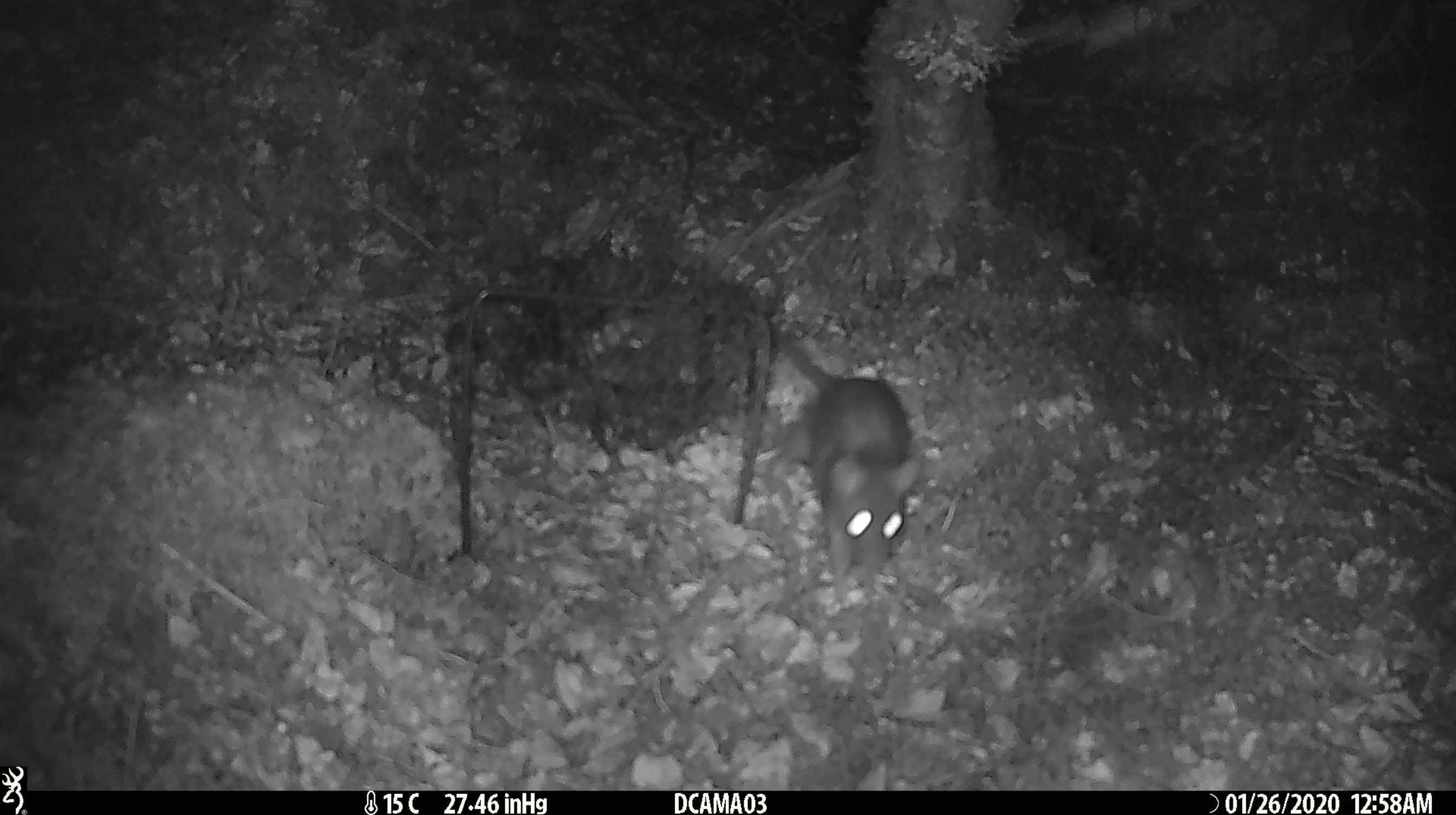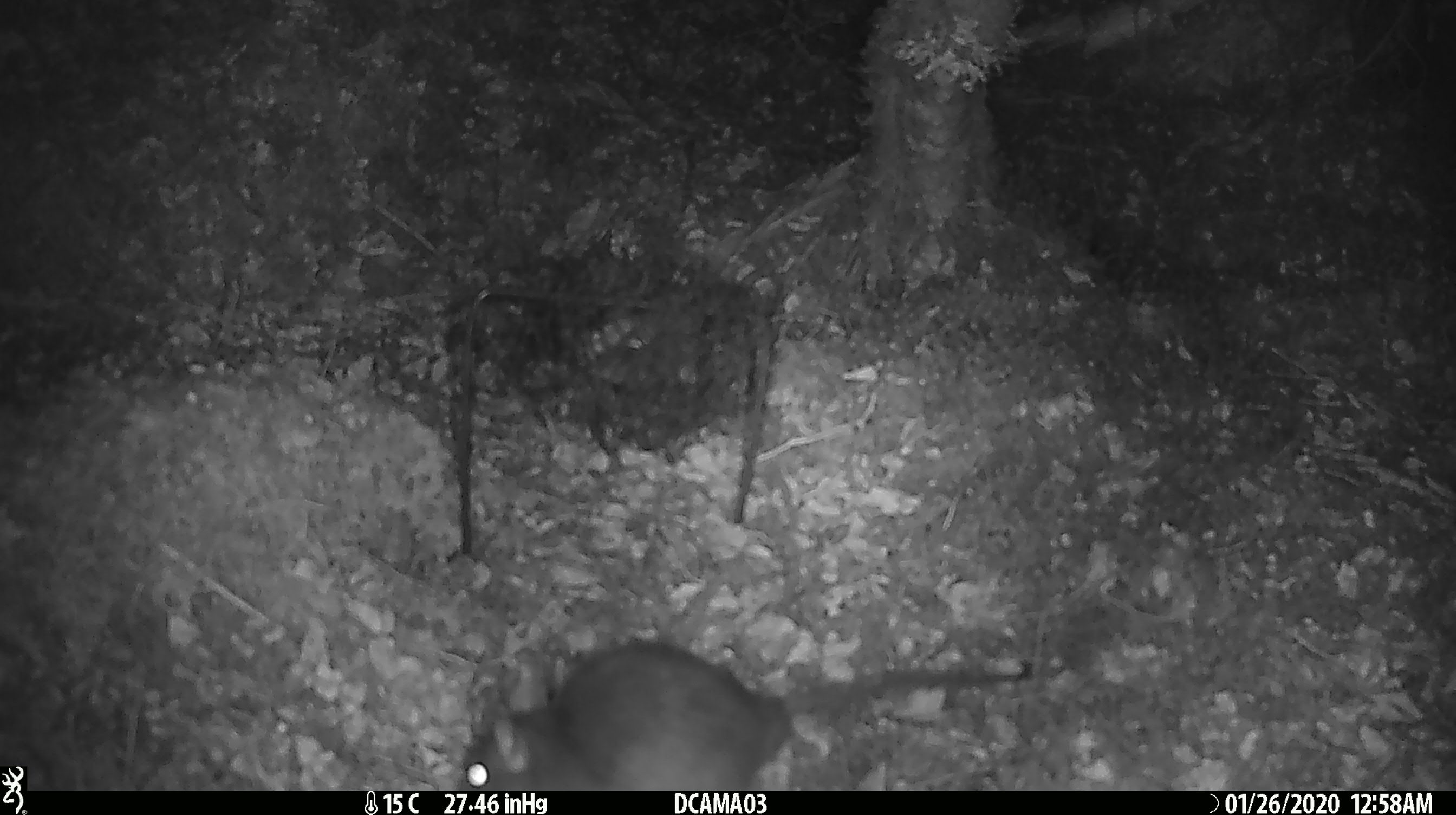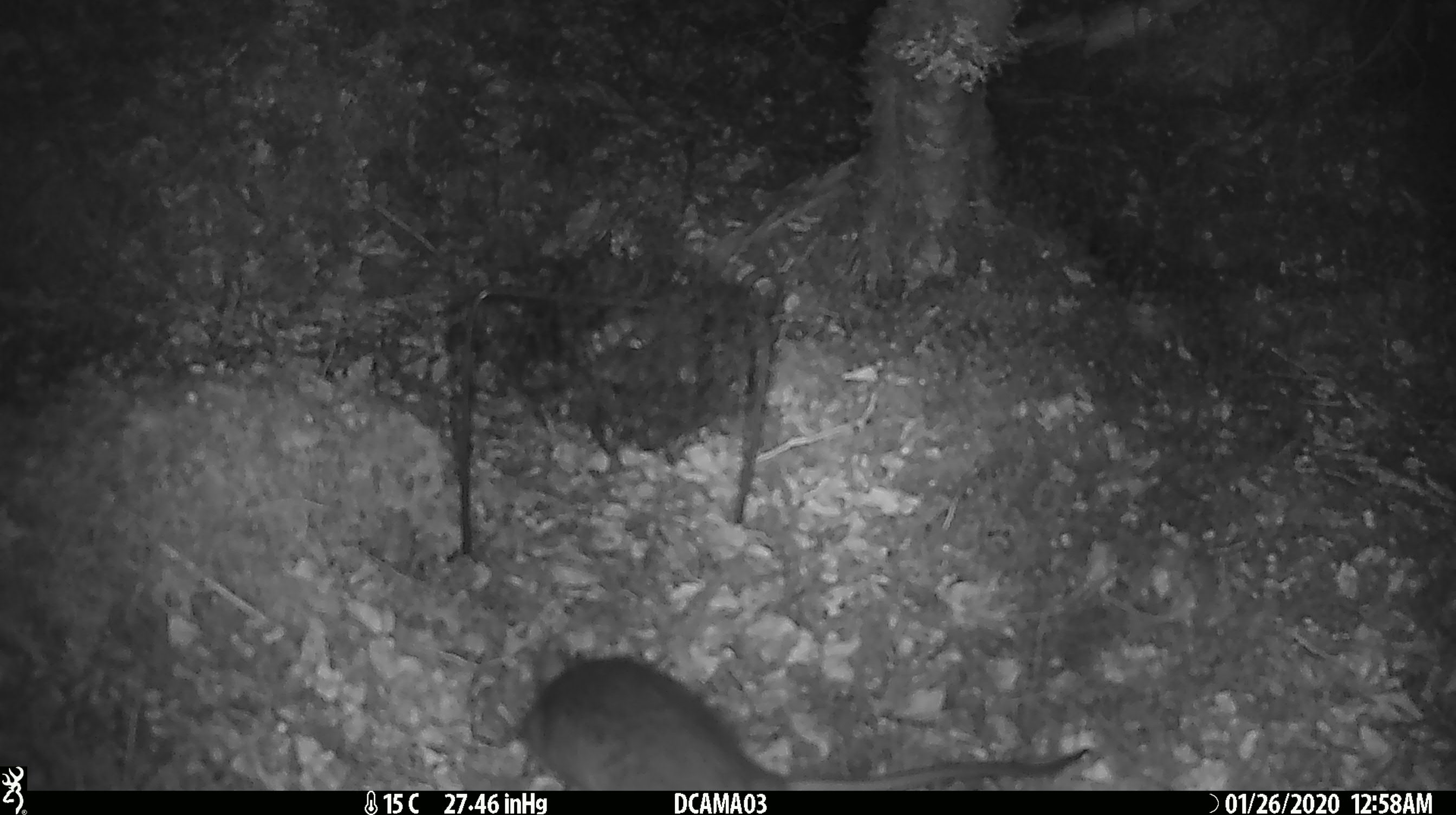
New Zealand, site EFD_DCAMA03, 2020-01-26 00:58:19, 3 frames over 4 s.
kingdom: Animalia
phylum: Chordata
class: Mammalia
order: Rodentia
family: Muridae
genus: Rattus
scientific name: Rattus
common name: rat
Rat (Rattus).